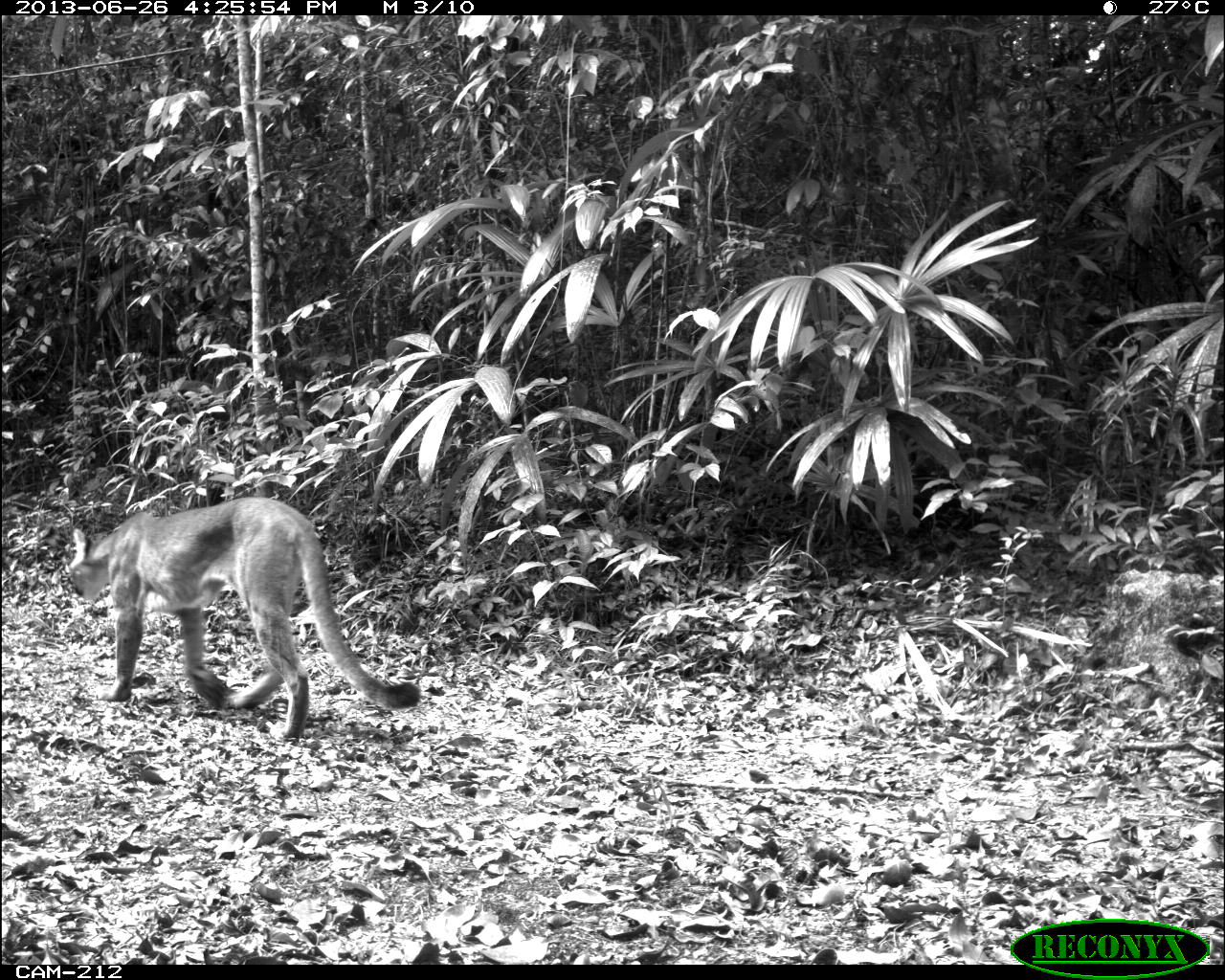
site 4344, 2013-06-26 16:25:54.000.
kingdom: Animalia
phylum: Chordata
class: Mammalia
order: Carnivora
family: Felidae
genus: Puma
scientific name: Puma concolor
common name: mountain lion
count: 1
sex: female